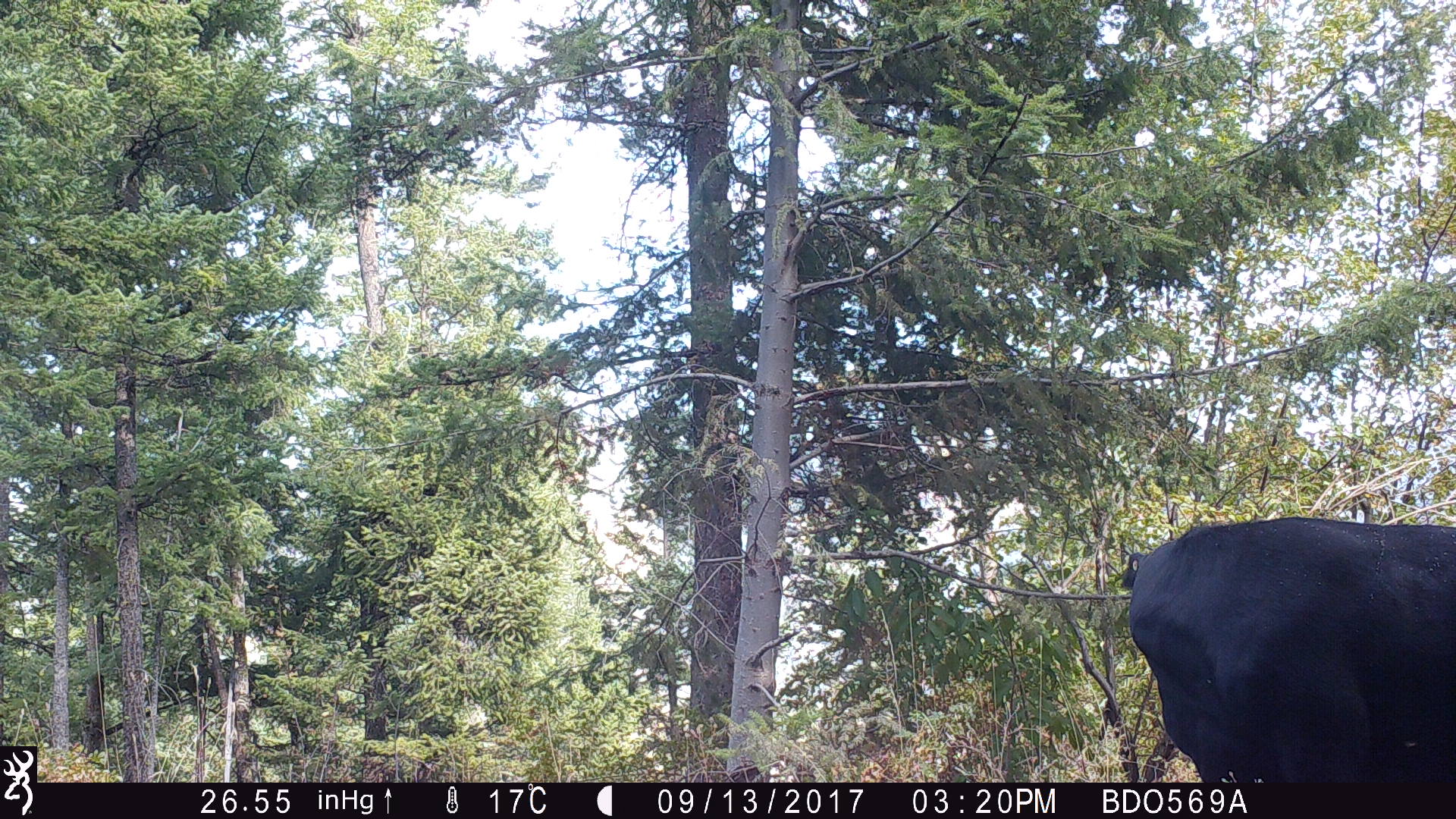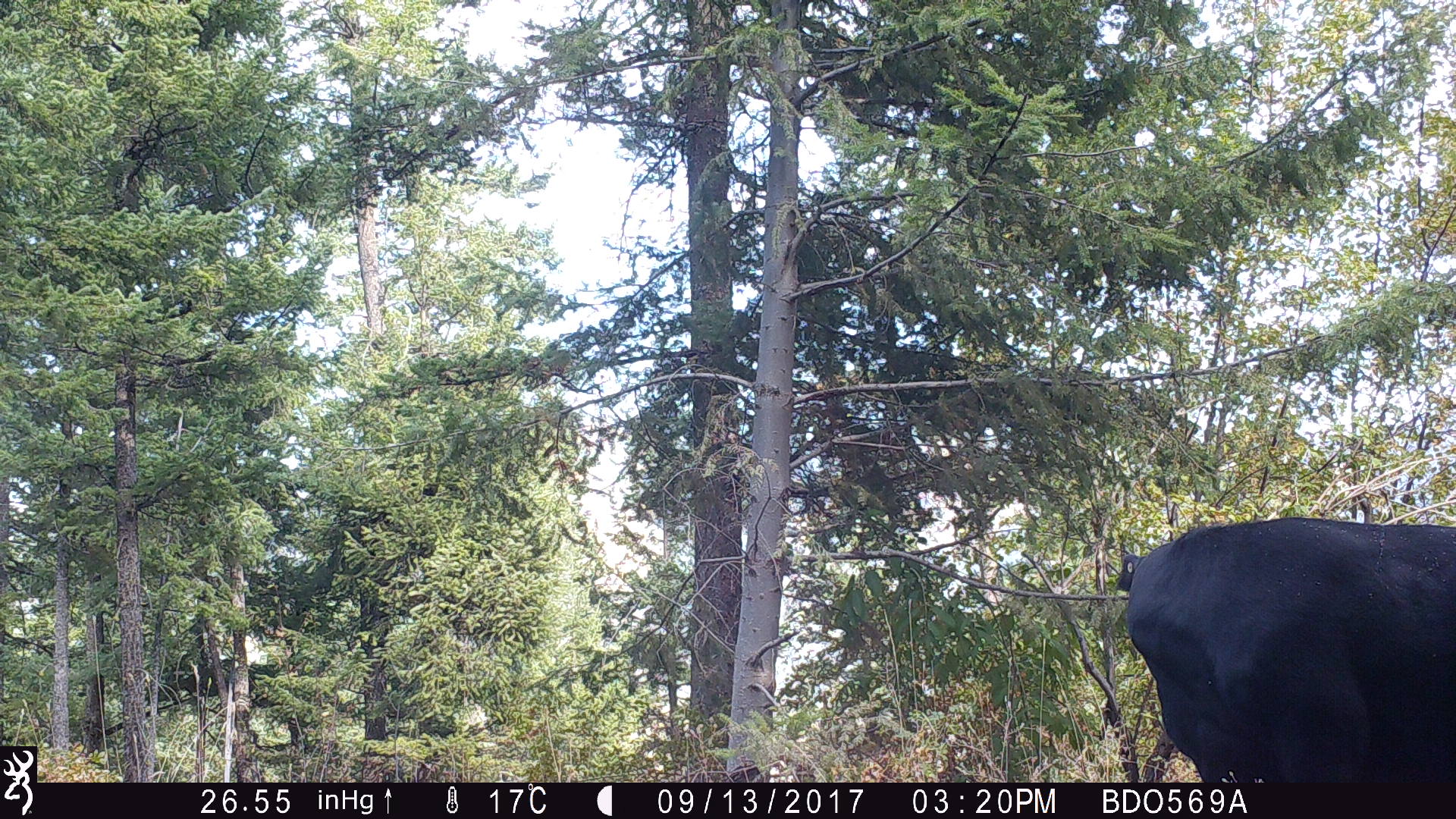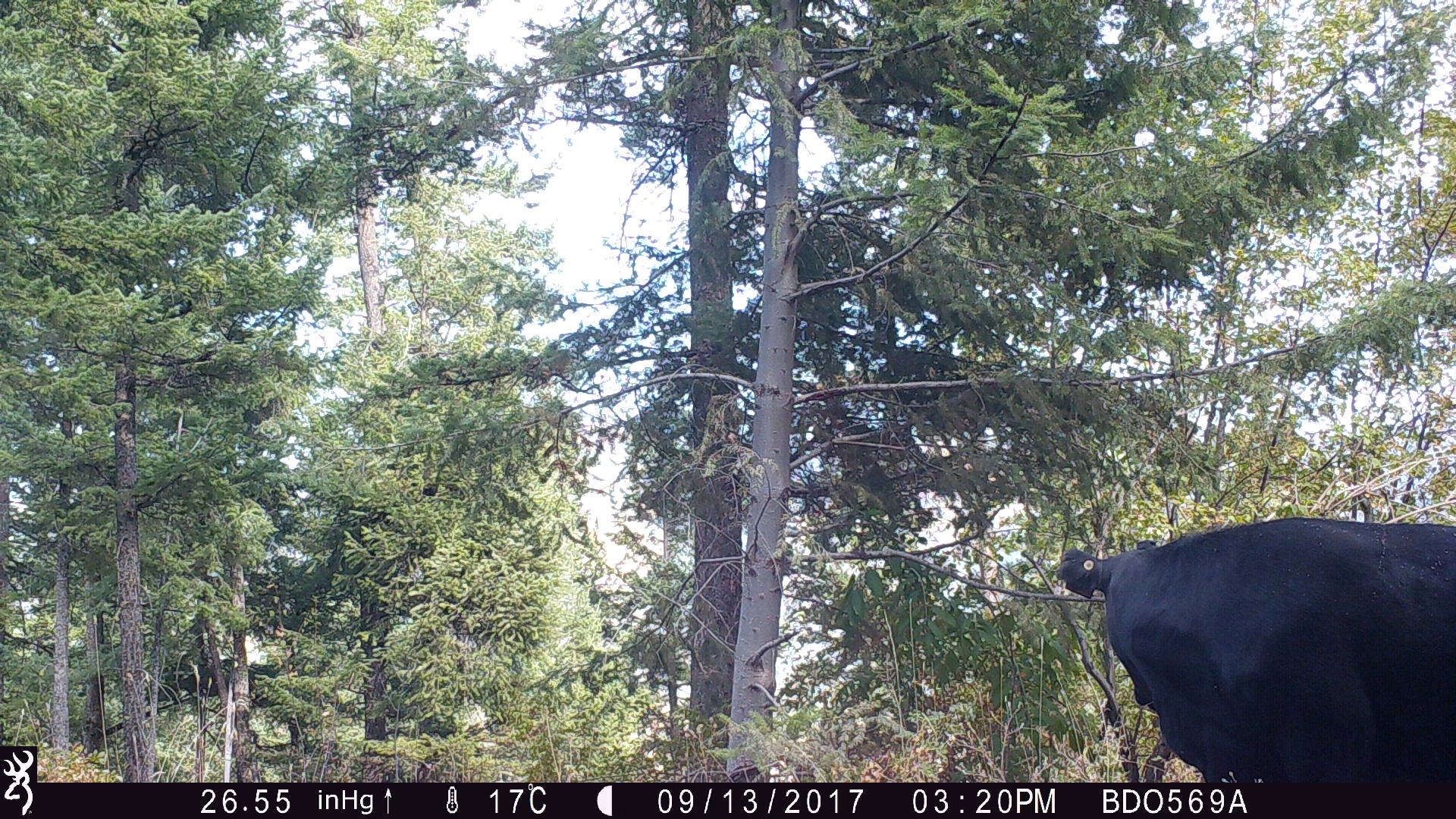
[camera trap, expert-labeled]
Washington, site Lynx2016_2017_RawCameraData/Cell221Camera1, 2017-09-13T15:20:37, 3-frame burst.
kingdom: Animalia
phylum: Chordata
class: Mammalia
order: Artiodactyla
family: Bovidae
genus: Bos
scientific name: Bos taurus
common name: domestic cattle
Domestic cattle (Bos taurus). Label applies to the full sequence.